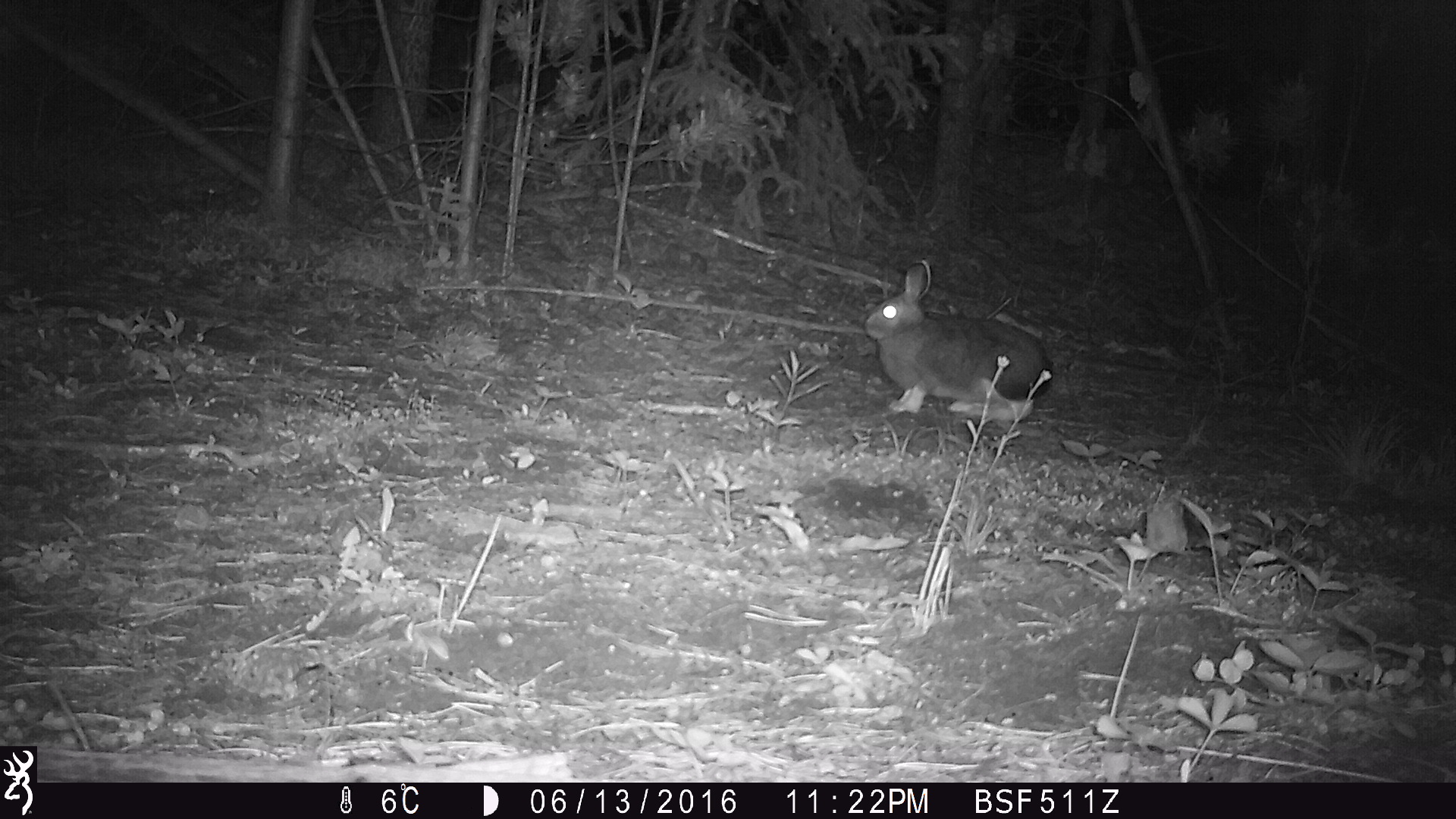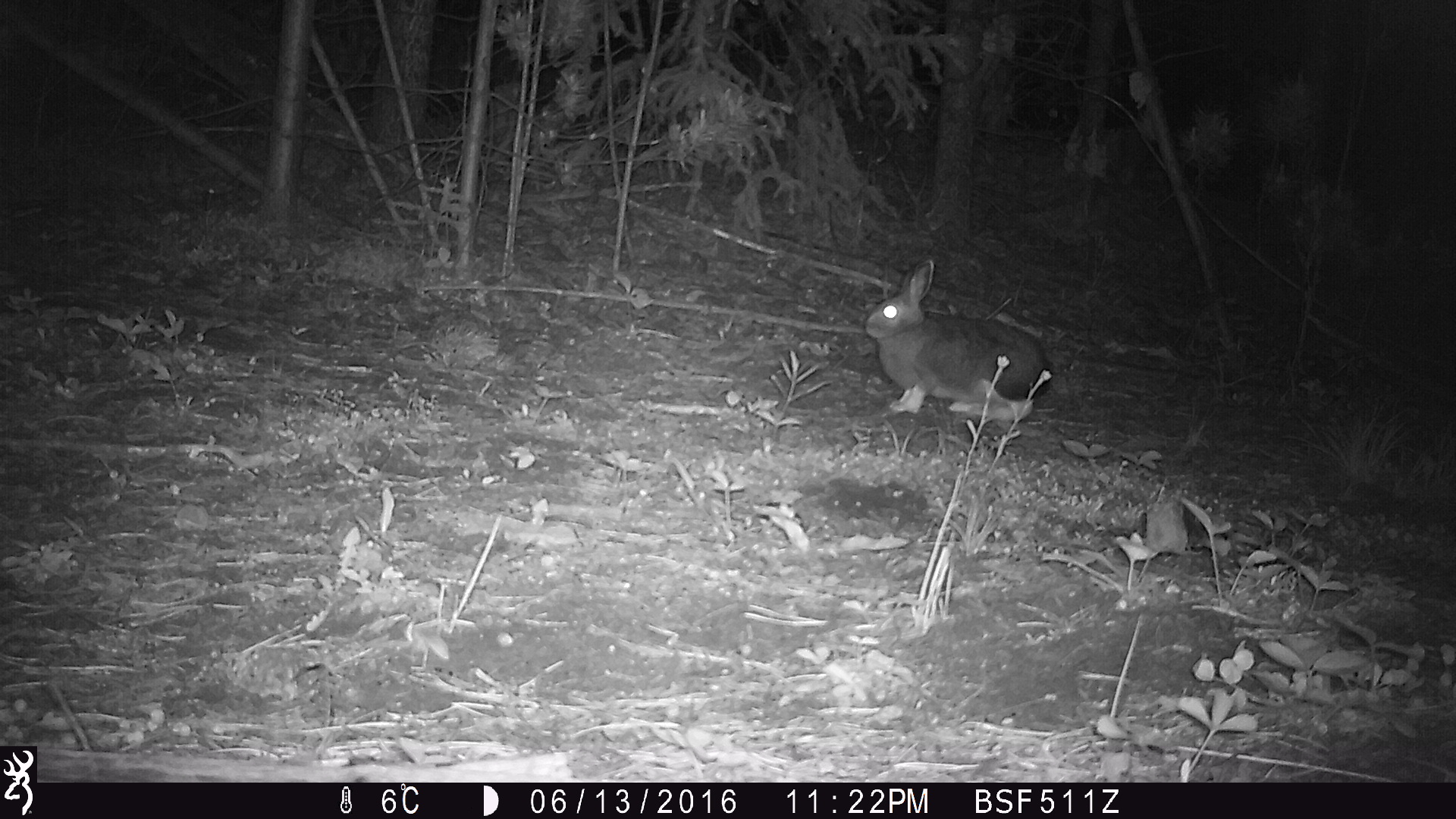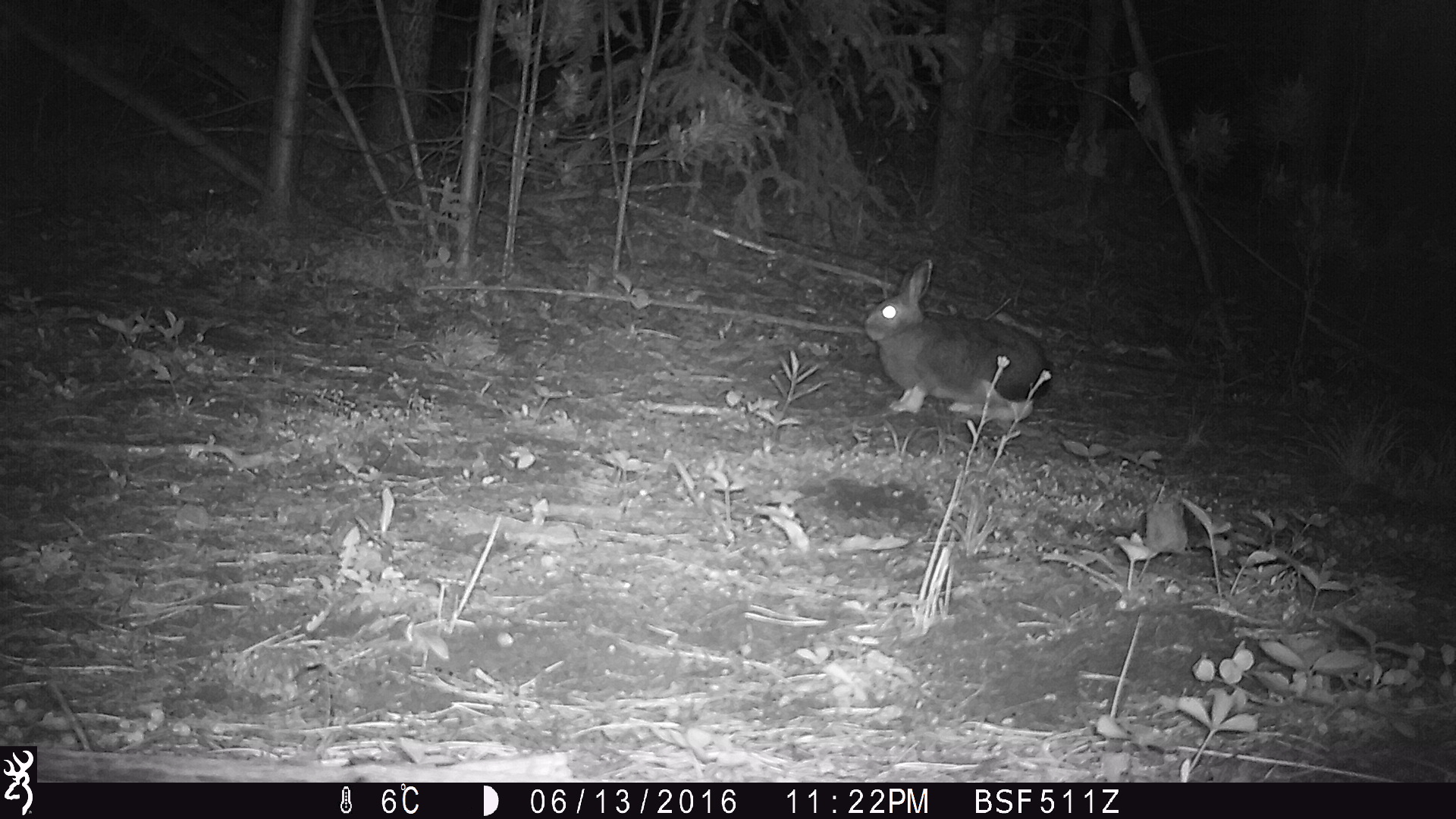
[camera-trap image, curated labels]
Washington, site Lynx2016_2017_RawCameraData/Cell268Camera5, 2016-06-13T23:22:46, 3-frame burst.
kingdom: Animalia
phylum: Chordata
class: Mammalia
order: Lagomorpha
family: Leporidae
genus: Lepus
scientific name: Lepus americanus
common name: snowshoe hare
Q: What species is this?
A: Lepus americanus (snowshoe hare).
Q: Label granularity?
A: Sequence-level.